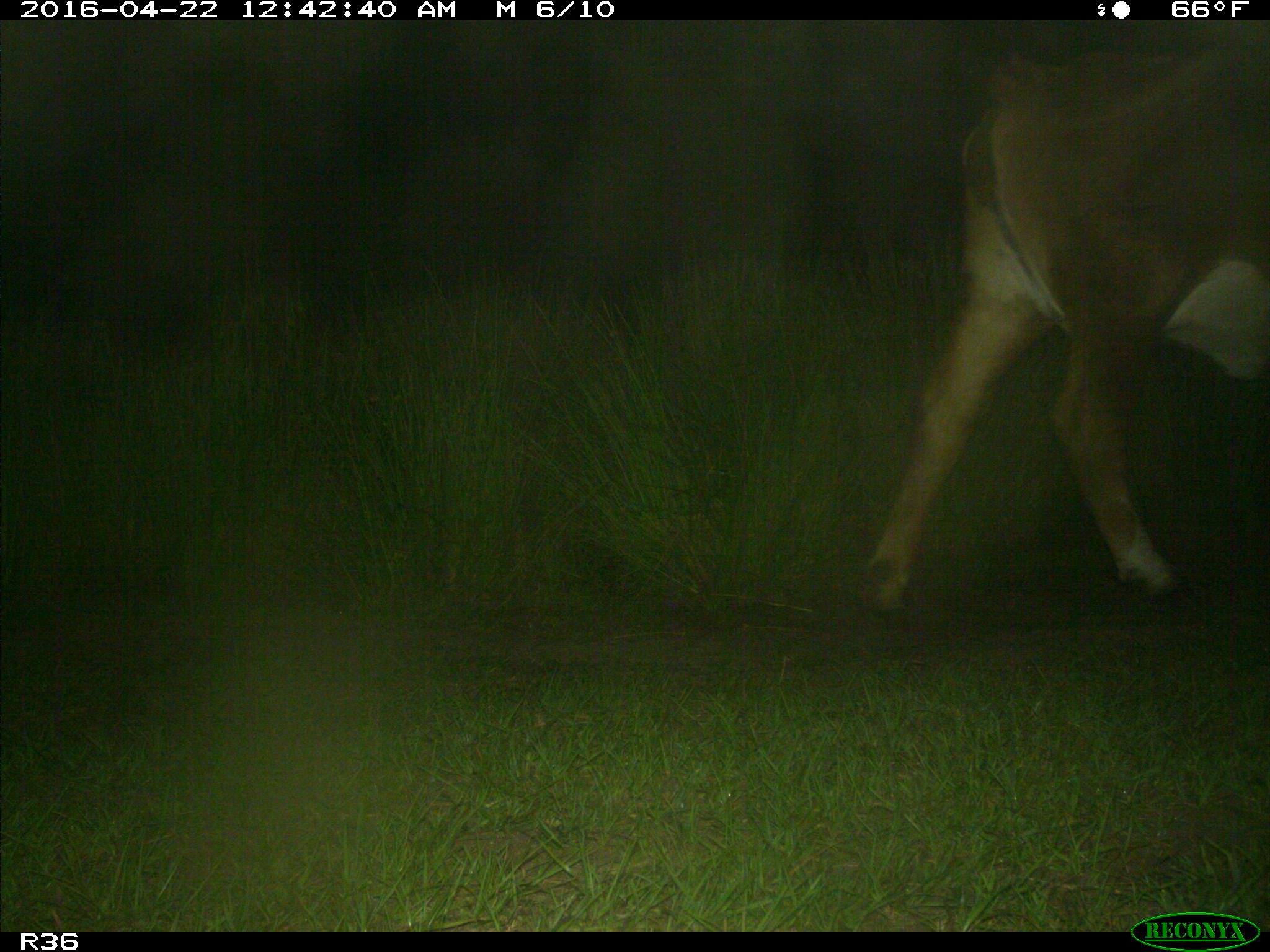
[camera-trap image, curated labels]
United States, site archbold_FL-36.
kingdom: Animalia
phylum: Chordata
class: Mammalia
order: Artiodactyla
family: Bovidae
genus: Bos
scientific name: Bos taurus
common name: domestic cow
Bos taurus (domestic cow).